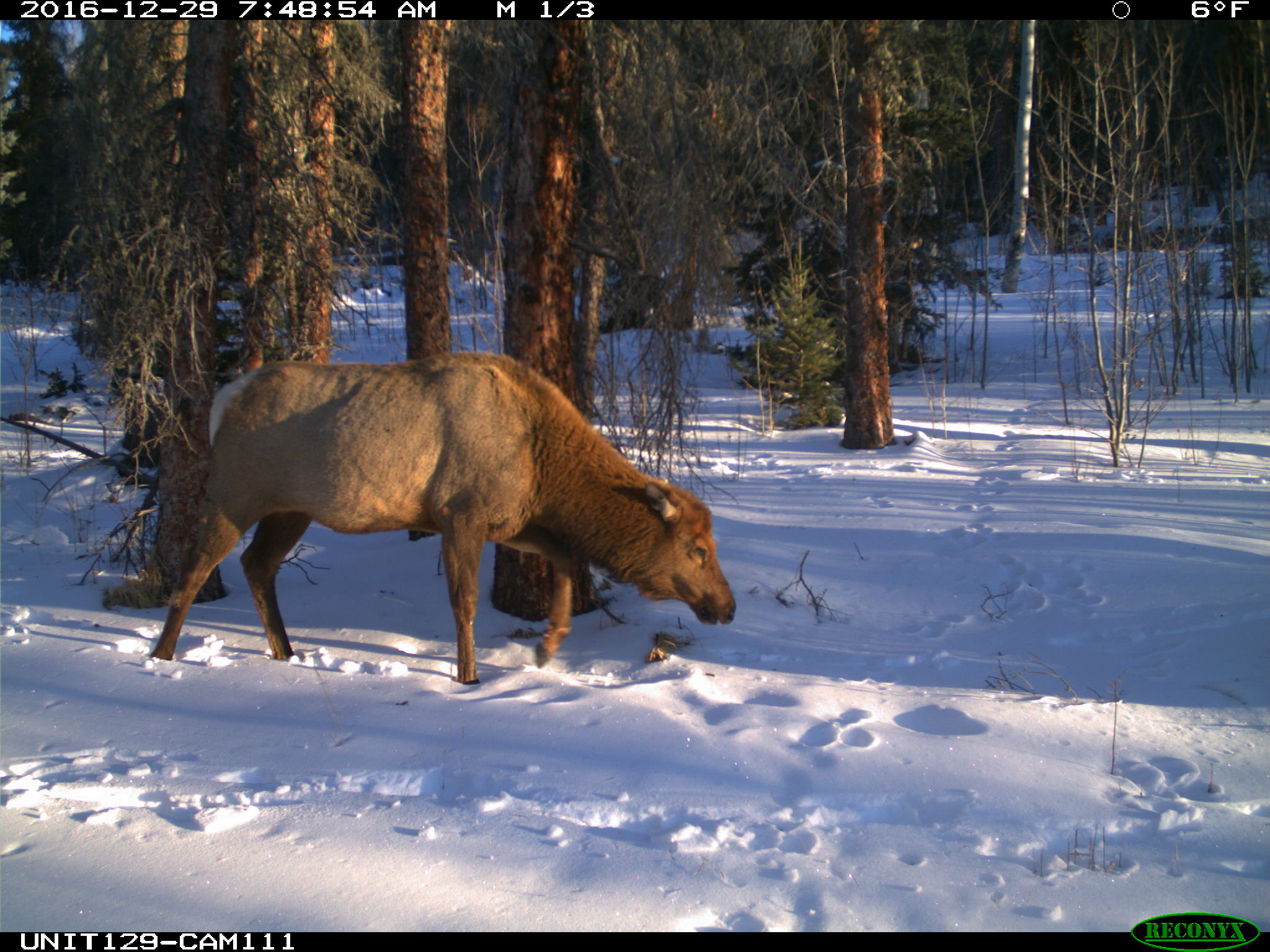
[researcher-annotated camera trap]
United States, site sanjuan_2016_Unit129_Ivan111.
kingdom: Animalia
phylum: Chordata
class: Mammalia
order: Artiodactyla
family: Cervidae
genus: Cervus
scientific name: Cervus elaphus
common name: red deer